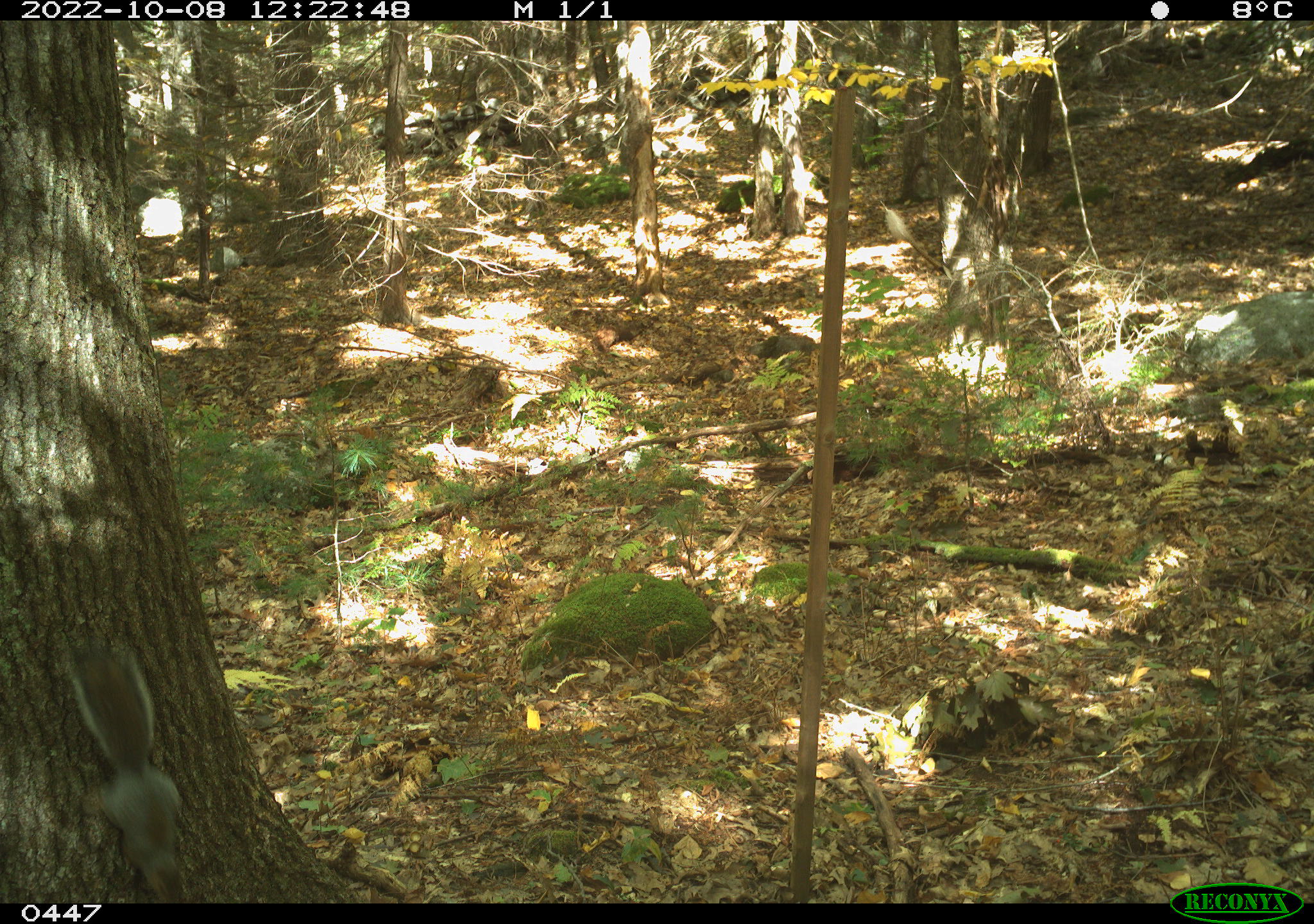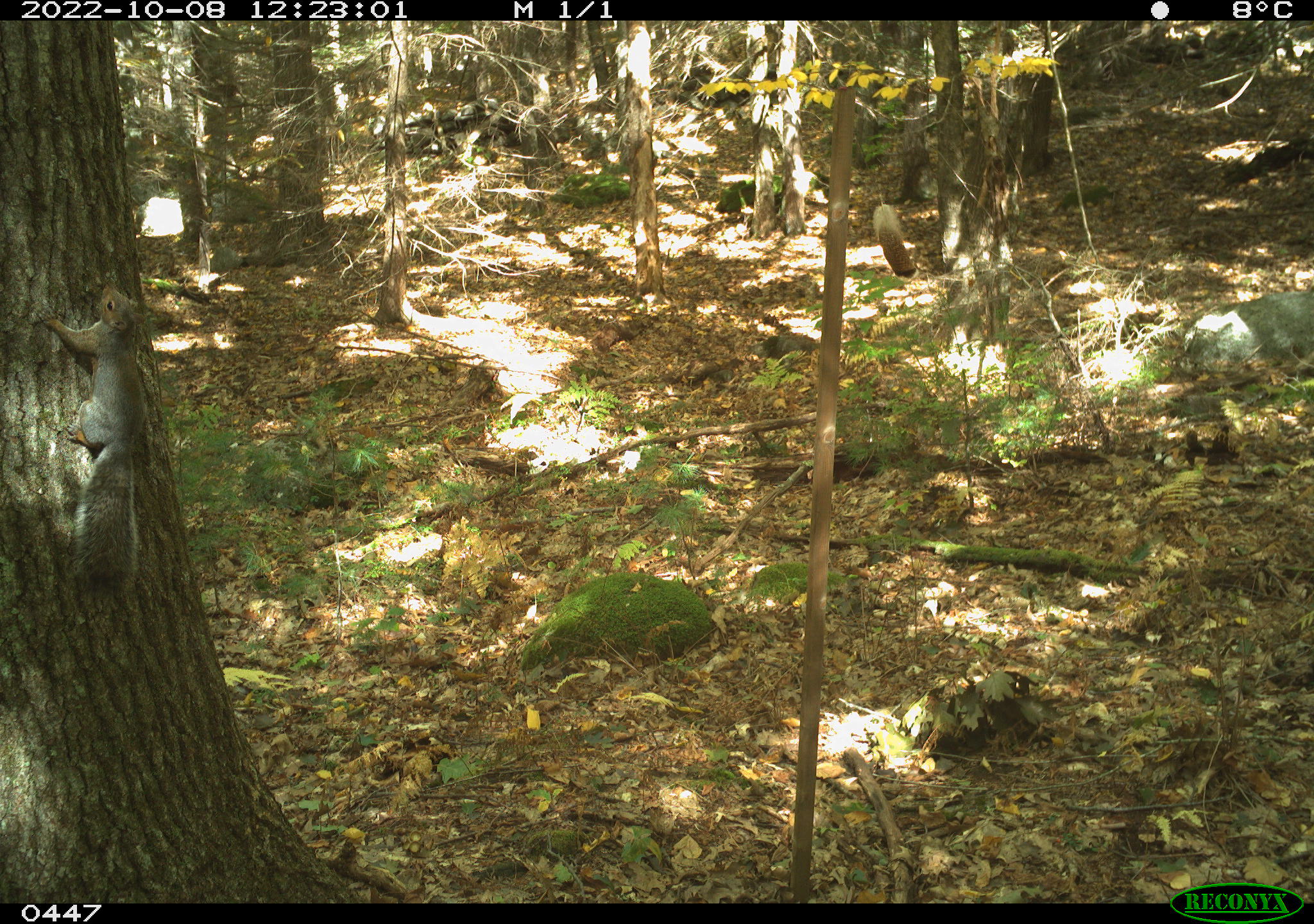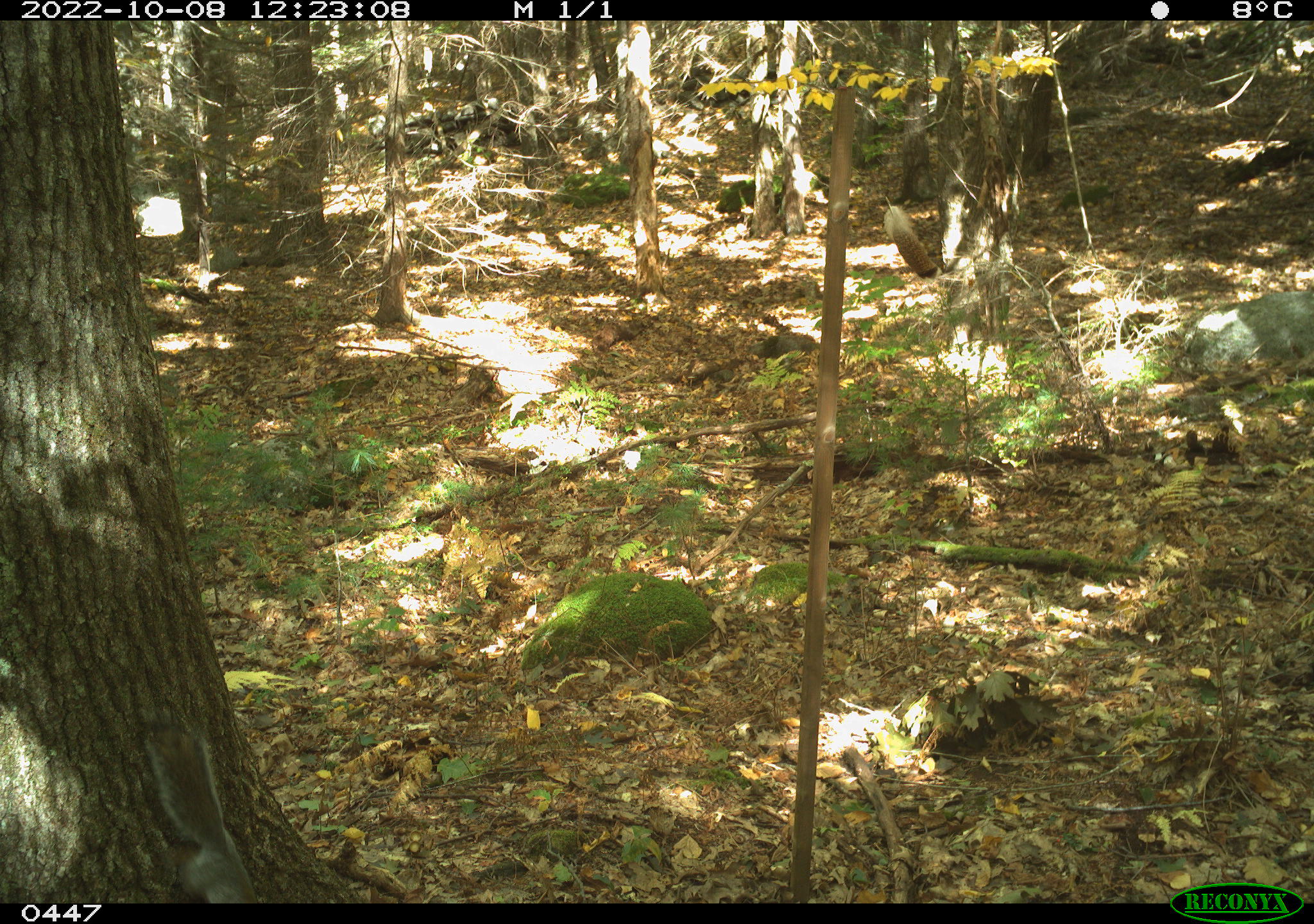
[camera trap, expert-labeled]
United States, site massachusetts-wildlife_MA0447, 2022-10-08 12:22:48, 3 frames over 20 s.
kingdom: Animalia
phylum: Chordata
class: Mammalia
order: Rodentia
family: Sciuridae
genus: Sciurus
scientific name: Sciurus carolinensis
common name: gray squirrel